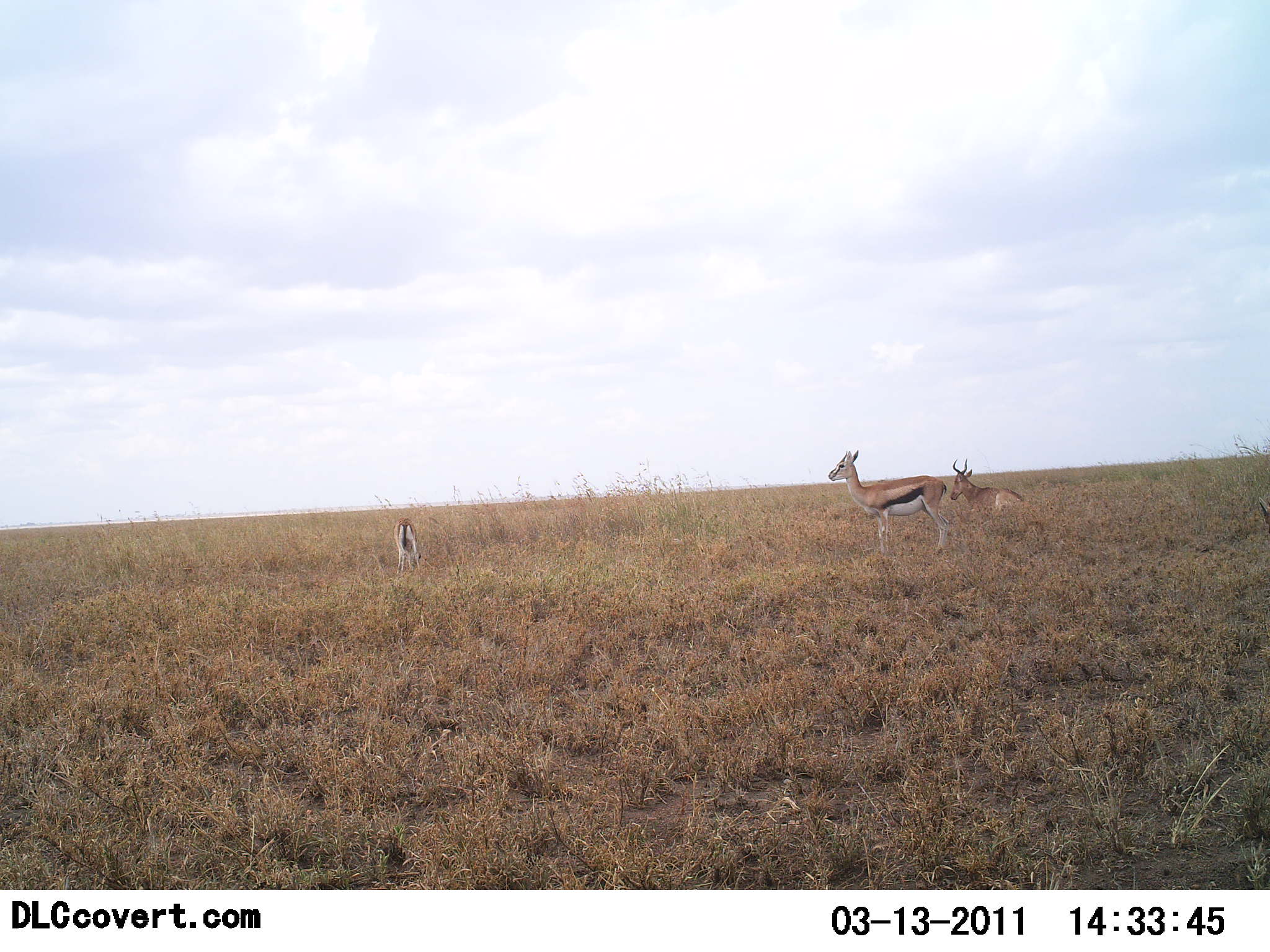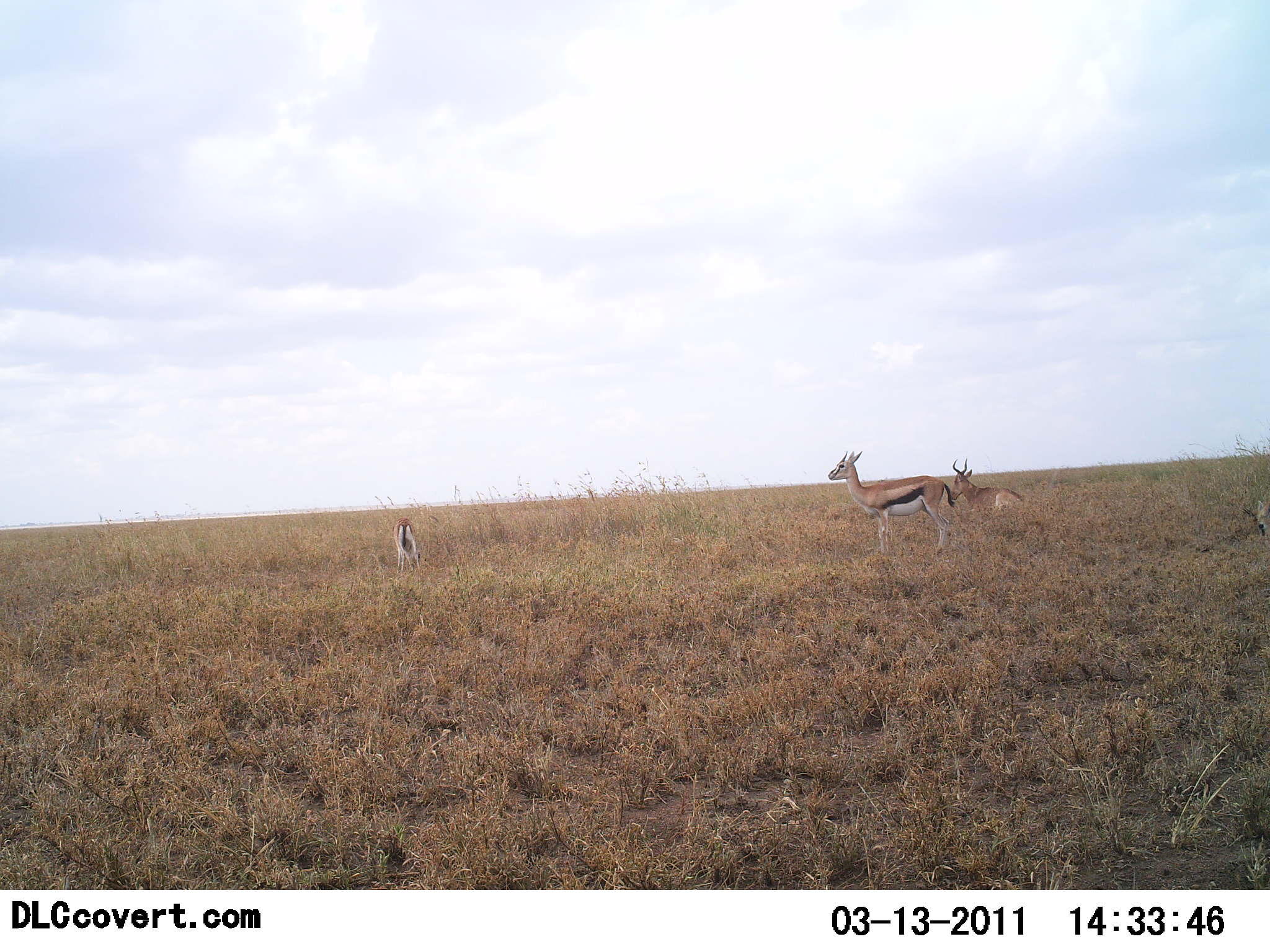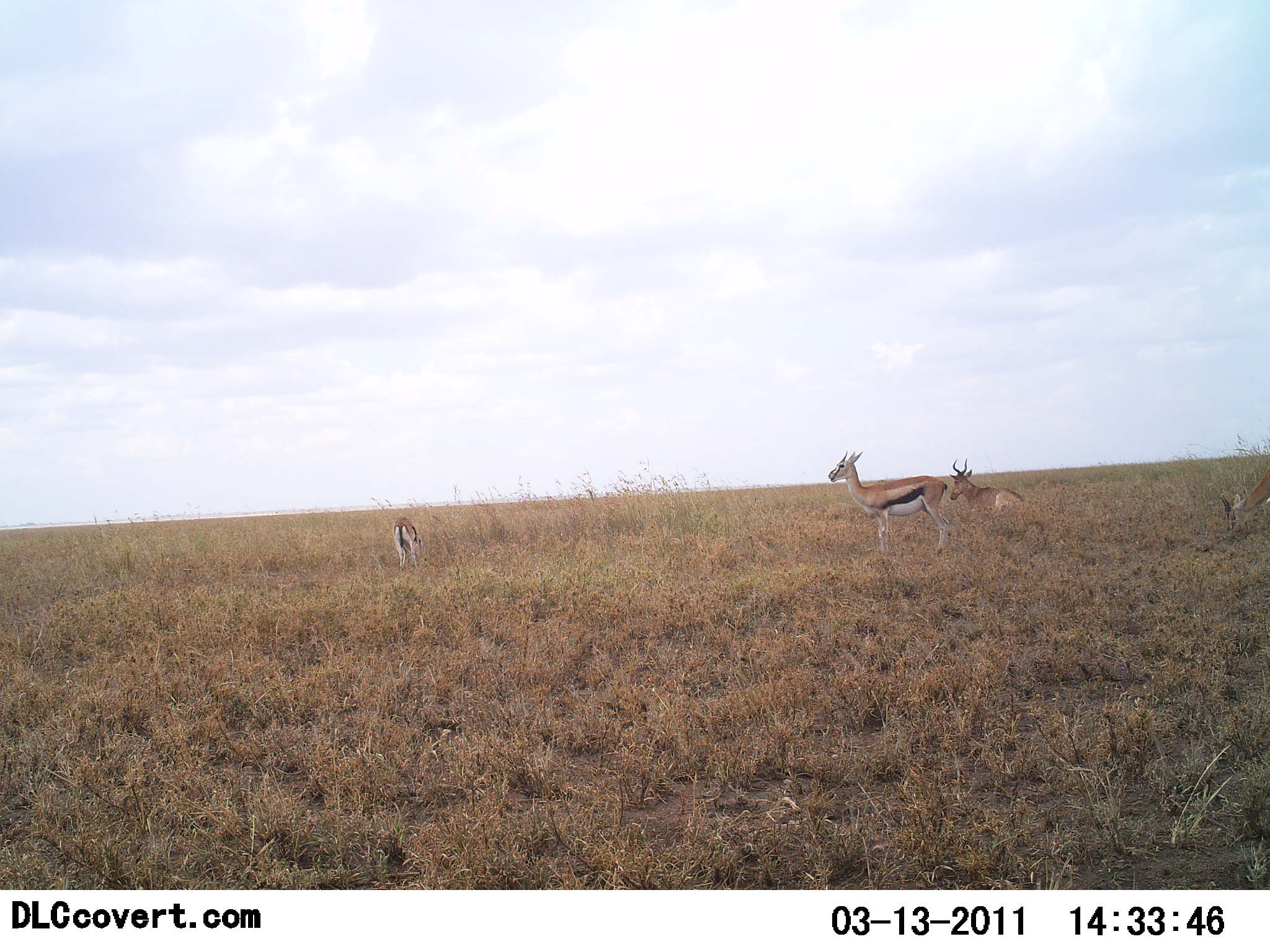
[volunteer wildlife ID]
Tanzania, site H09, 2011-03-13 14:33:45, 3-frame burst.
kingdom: Animalia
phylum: Chordata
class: Mammalia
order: Artiodactyla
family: Bovidae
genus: Eudorcas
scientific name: Eudorcas thomsonii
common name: thomson's gazelle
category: gazellethomsons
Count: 3.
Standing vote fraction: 93%.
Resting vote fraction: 50%.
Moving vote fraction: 7%.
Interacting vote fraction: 0%.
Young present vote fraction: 0%.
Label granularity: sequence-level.